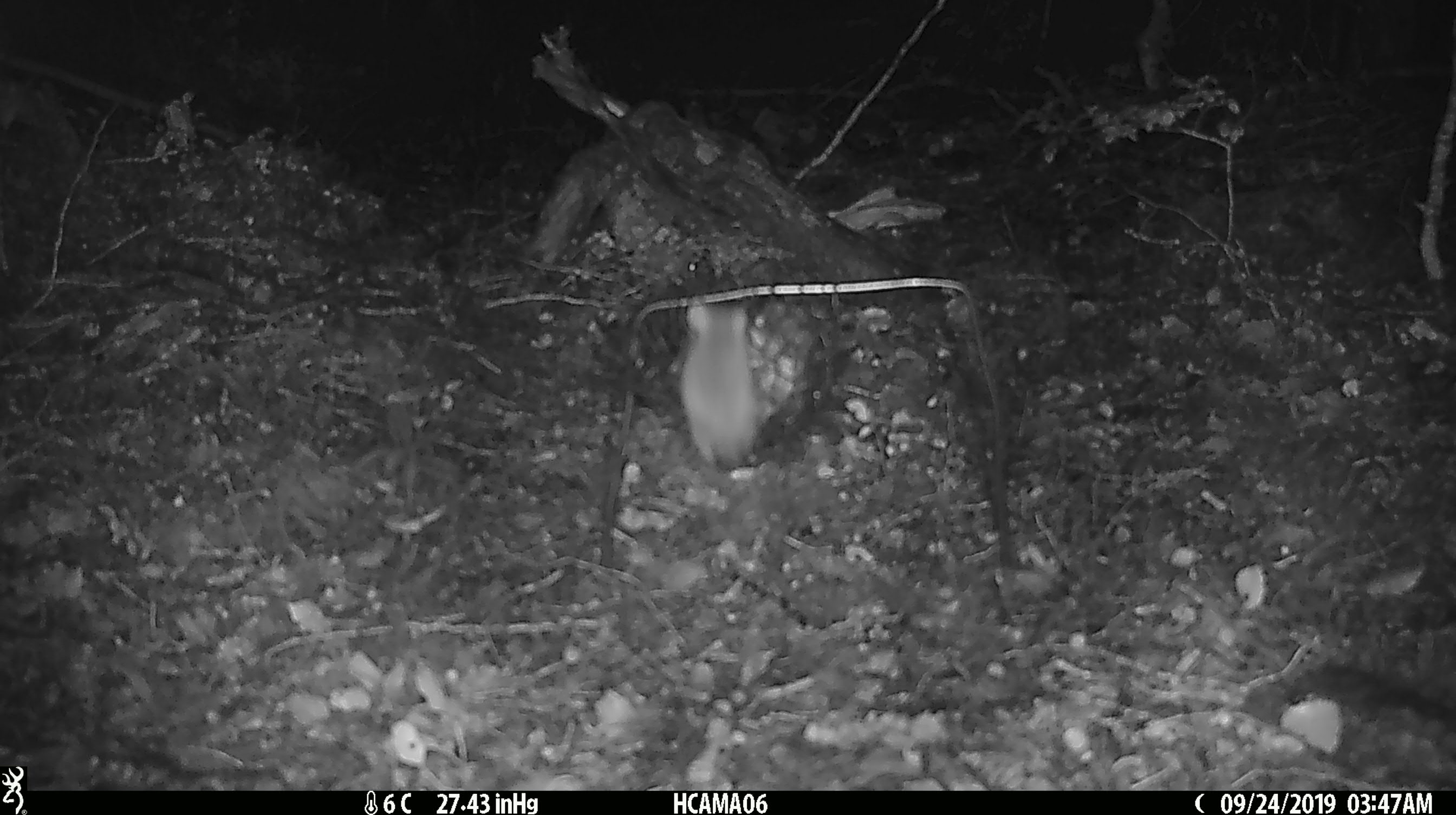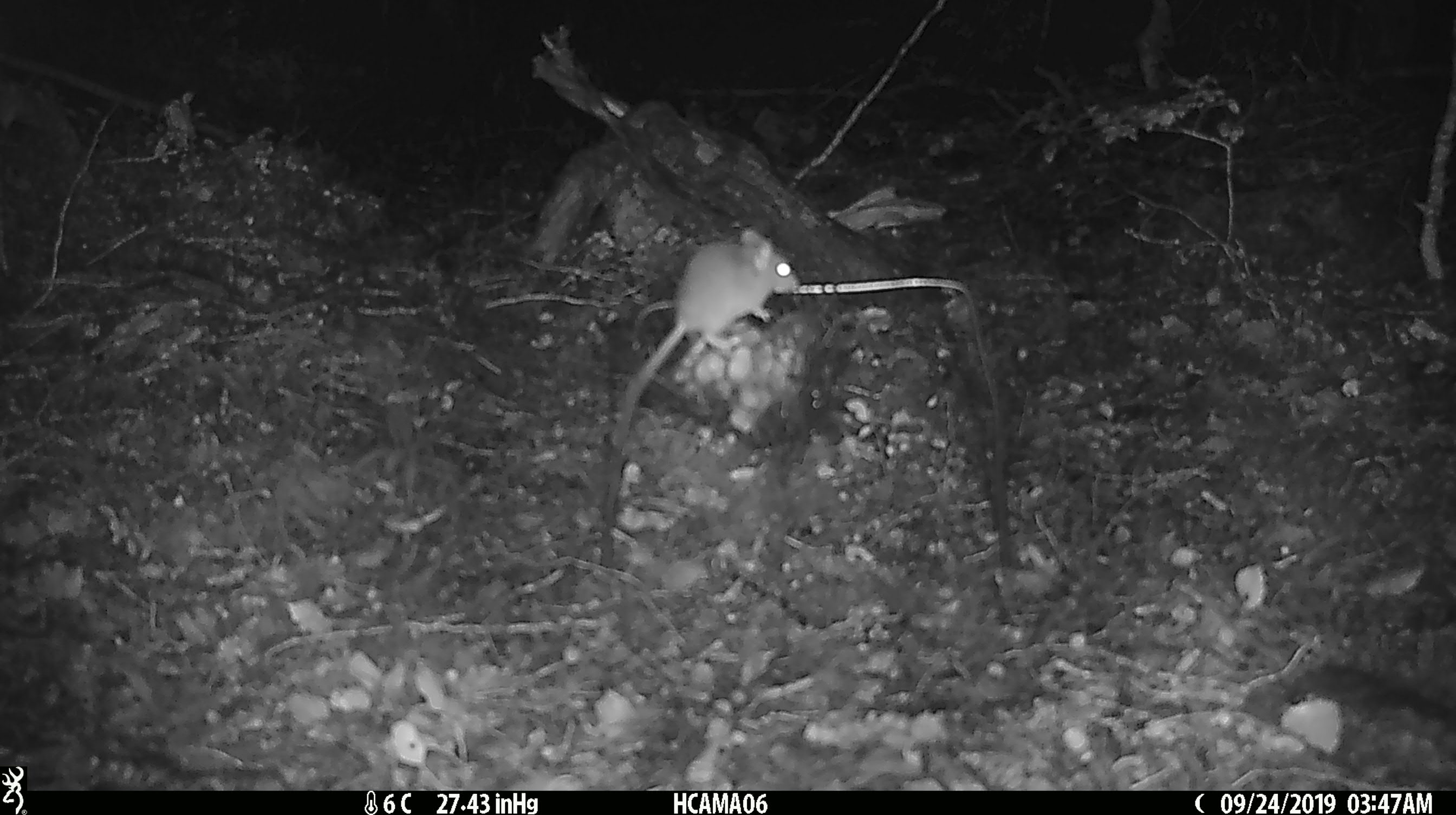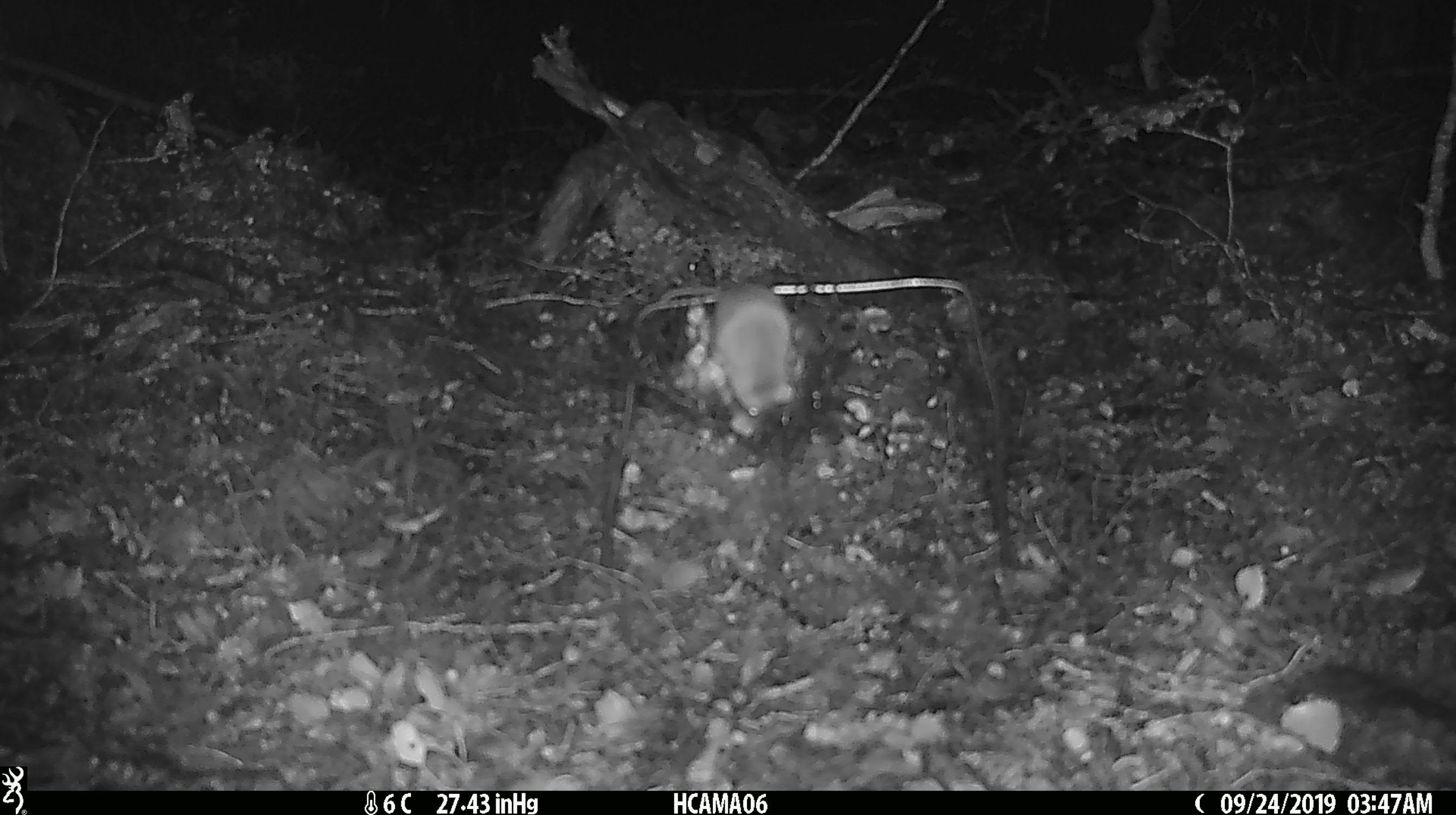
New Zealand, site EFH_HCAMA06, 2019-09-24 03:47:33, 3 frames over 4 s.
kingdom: Animalia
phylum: Chordata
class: Mammalia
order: Rodentia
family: Muridae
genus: Mus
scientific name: Mus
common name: mouse